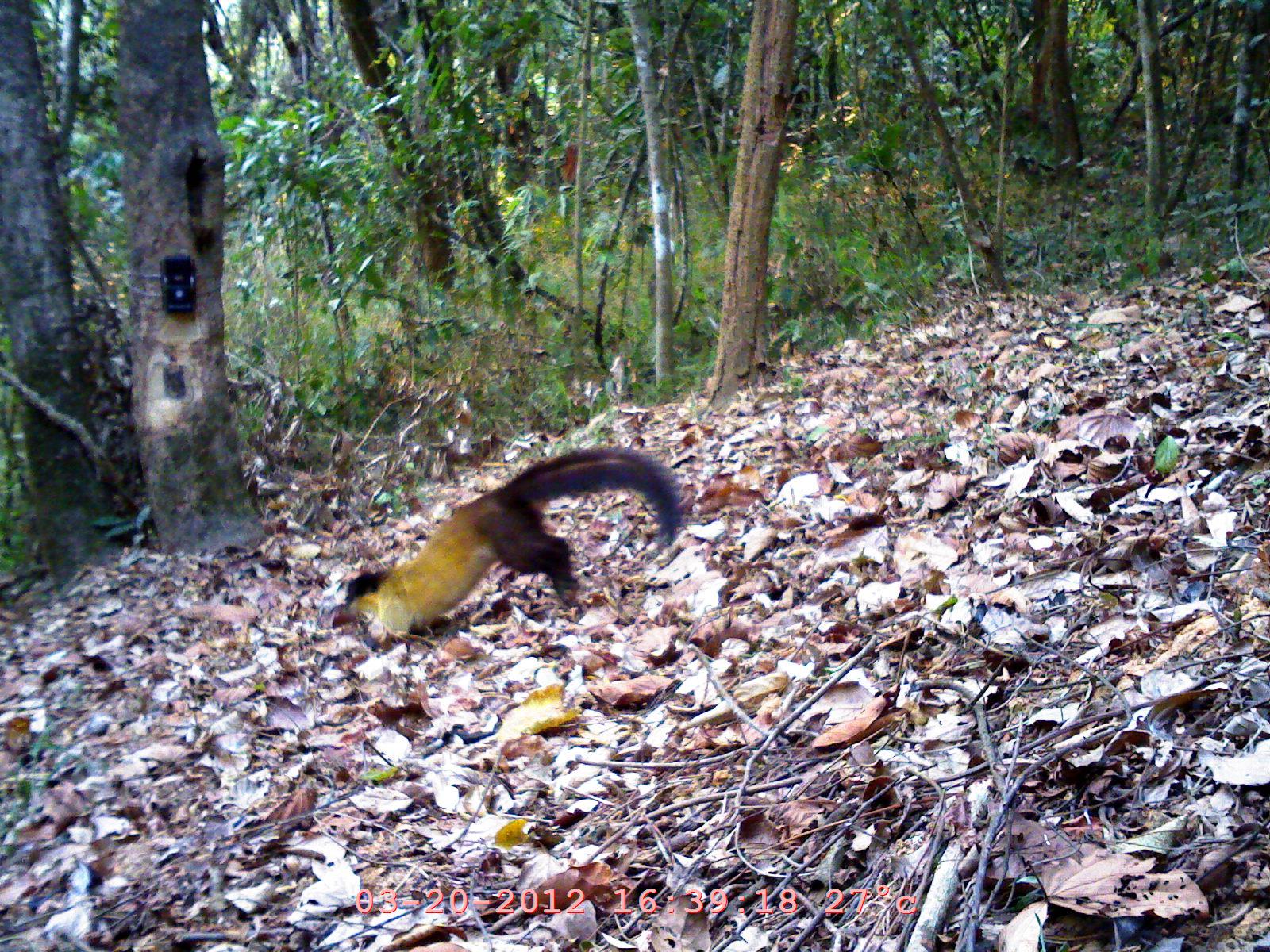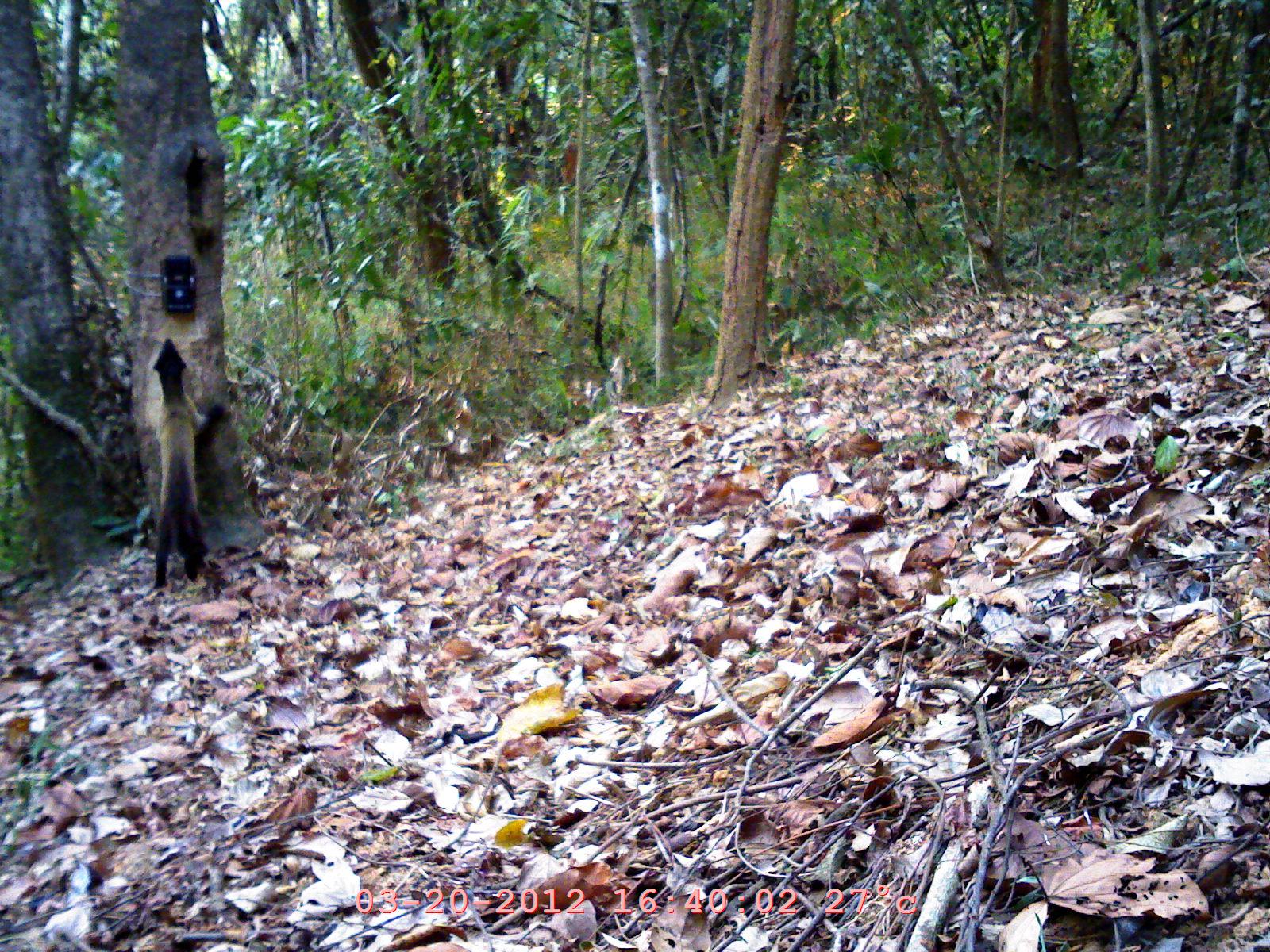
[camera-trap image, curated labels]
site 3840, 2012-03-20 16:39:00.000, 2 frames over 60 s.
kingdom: Animalia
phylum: Chordata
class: Mammalia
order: Carnivora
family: Mustelidae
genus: Martes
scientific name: Martes flavigula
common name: yellow-throated marten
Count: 1.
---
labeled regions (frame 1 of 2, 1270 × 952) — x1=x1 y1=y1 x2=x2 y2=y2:
martes flavigula: x1=345 y1=445 x2=684 y2=639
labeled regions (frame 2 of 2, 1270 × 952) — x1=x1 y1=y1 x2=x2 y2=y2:
martes flavigula: x1=147 y1=337 x2=224 y2=588